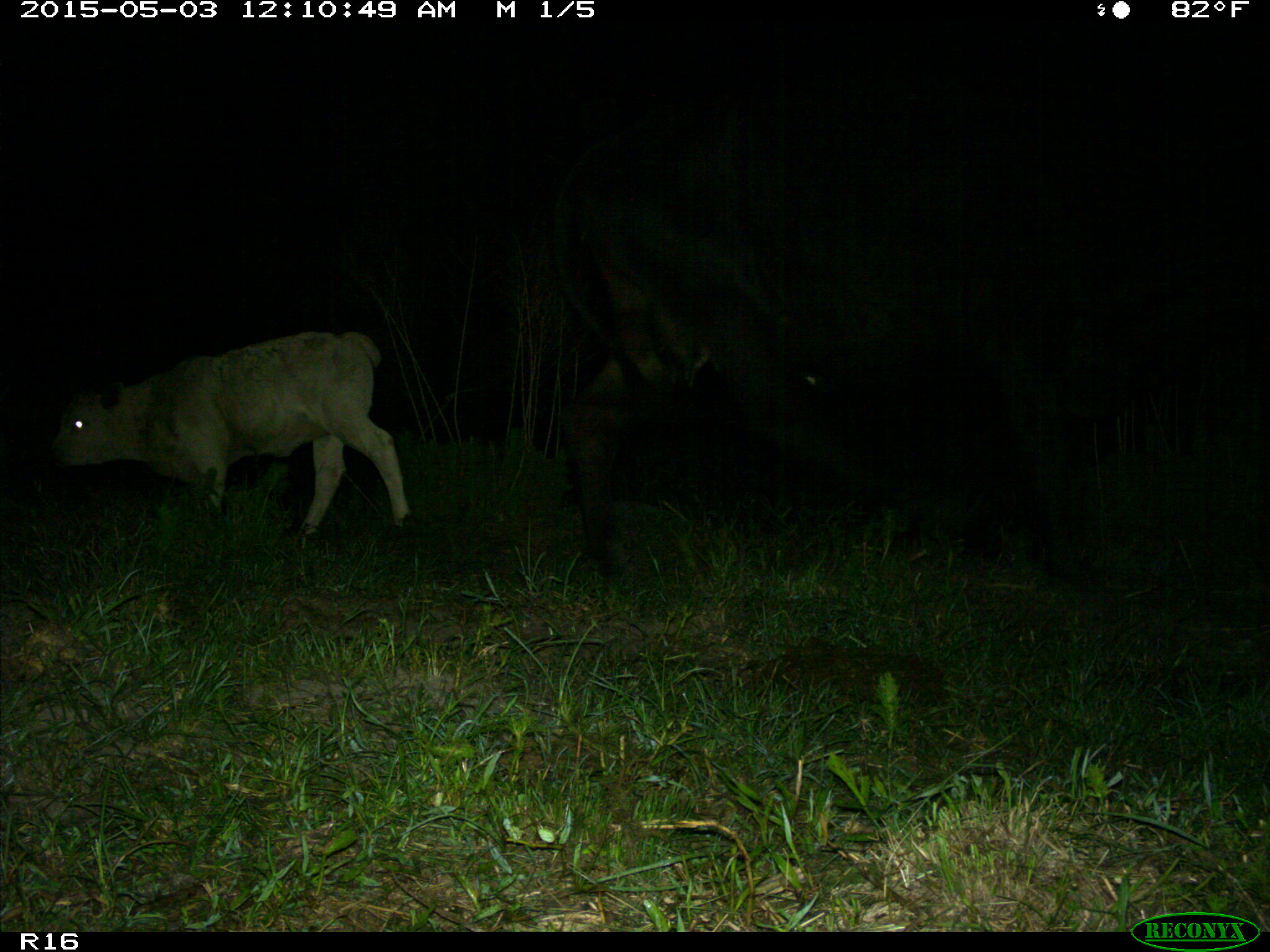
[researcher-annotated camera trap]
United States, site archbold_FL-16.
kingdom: Animalia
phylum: Chordata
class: Mammalia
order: Artiodactyla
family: Bovidae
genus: Bos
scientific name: Bos taurus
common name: domestic cow